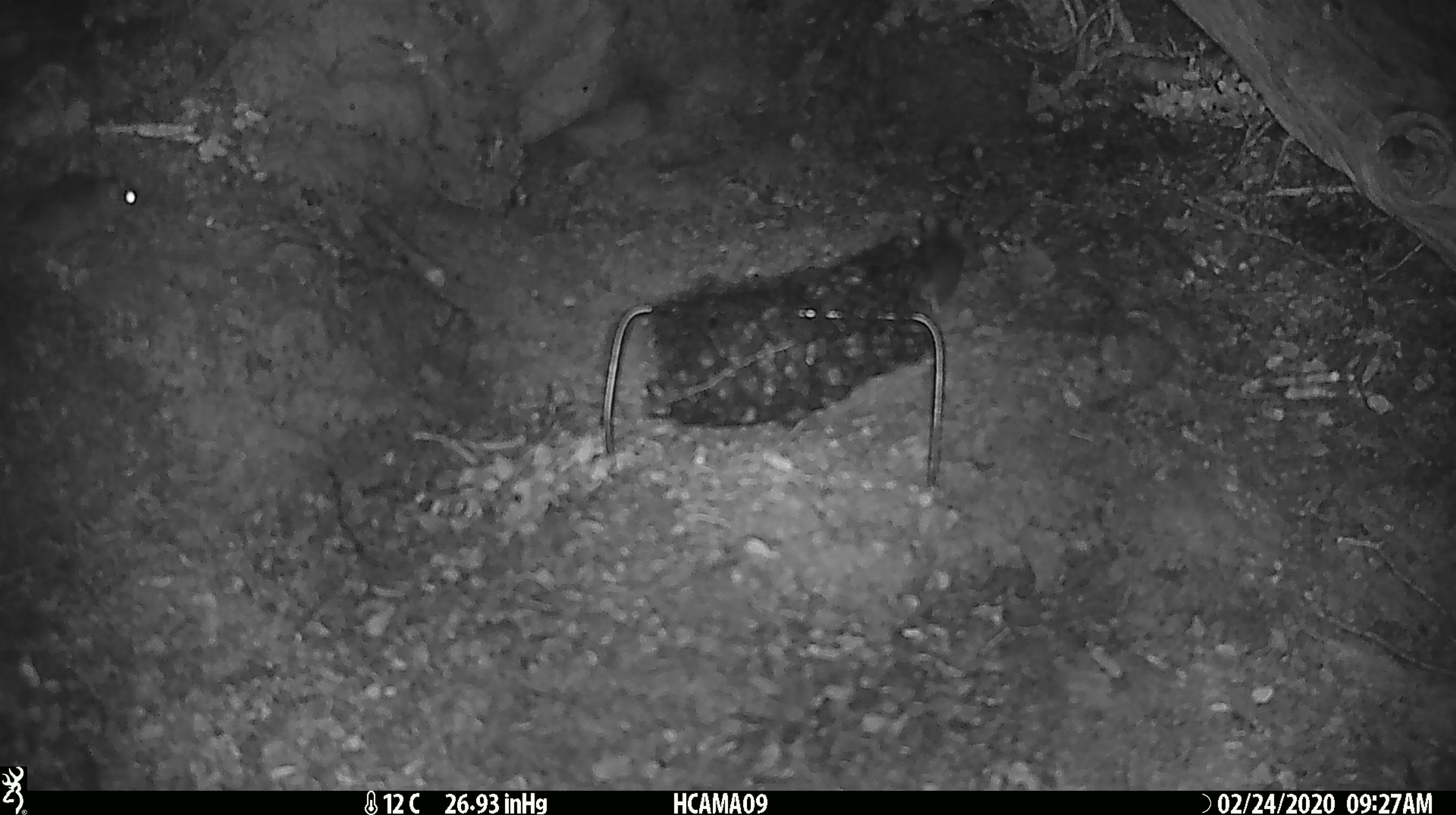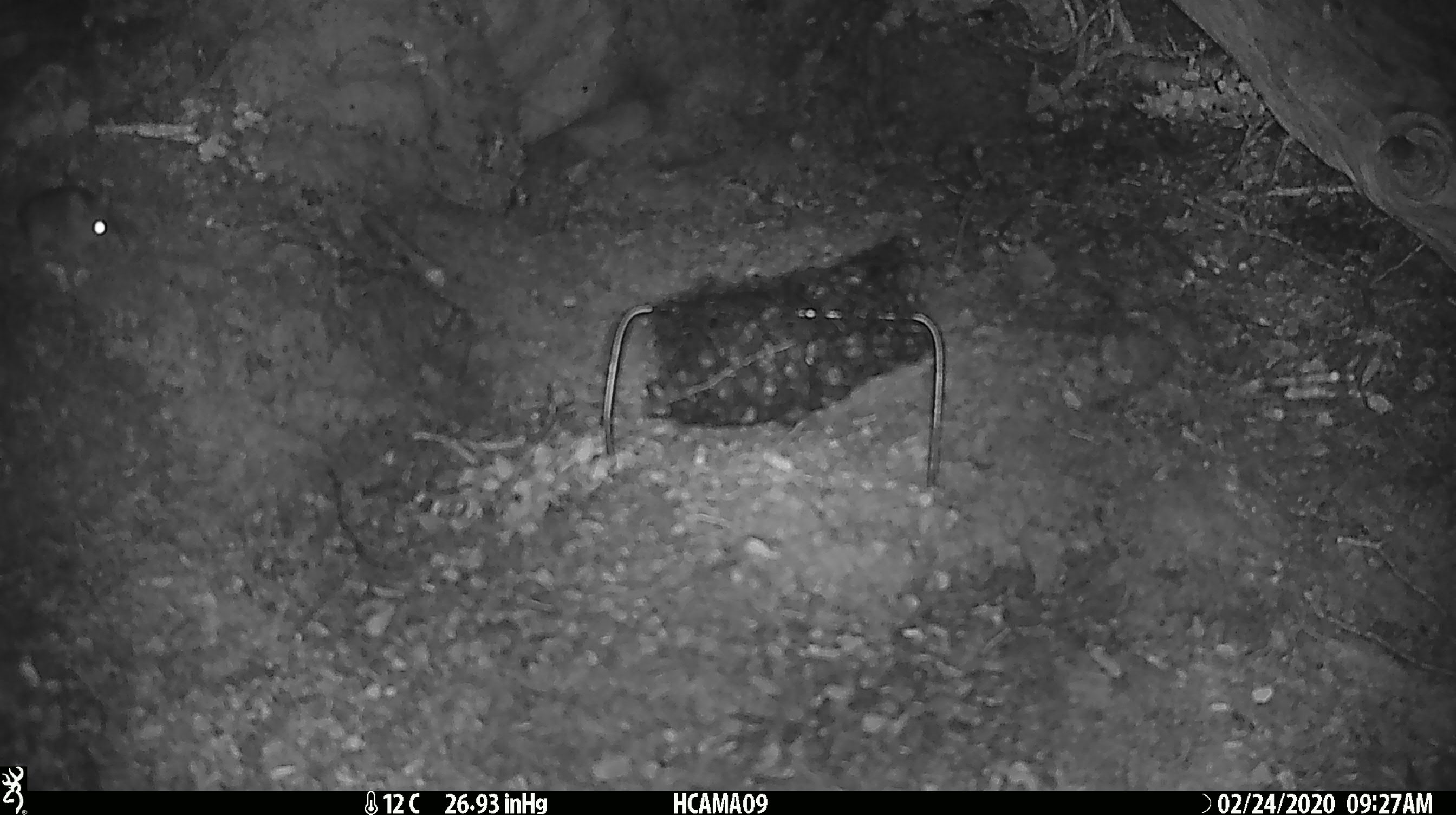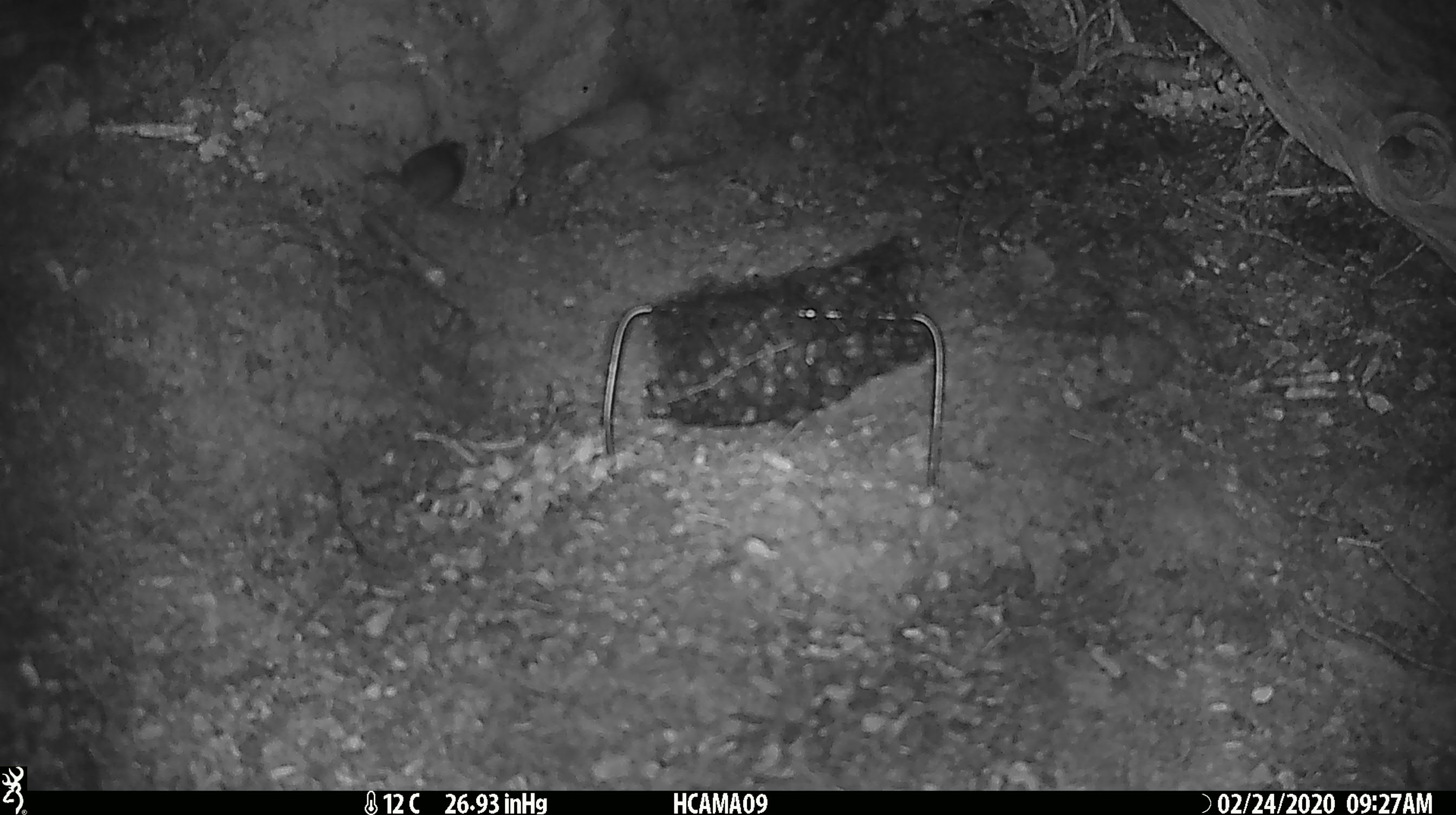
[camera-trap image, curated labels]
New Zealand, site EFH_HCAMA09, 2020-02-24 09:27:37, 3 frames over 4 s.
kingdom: Animalia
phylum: Chordata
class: Mammalia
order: Rodentia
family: Muridae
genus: Mus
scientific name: Mus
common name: mouse